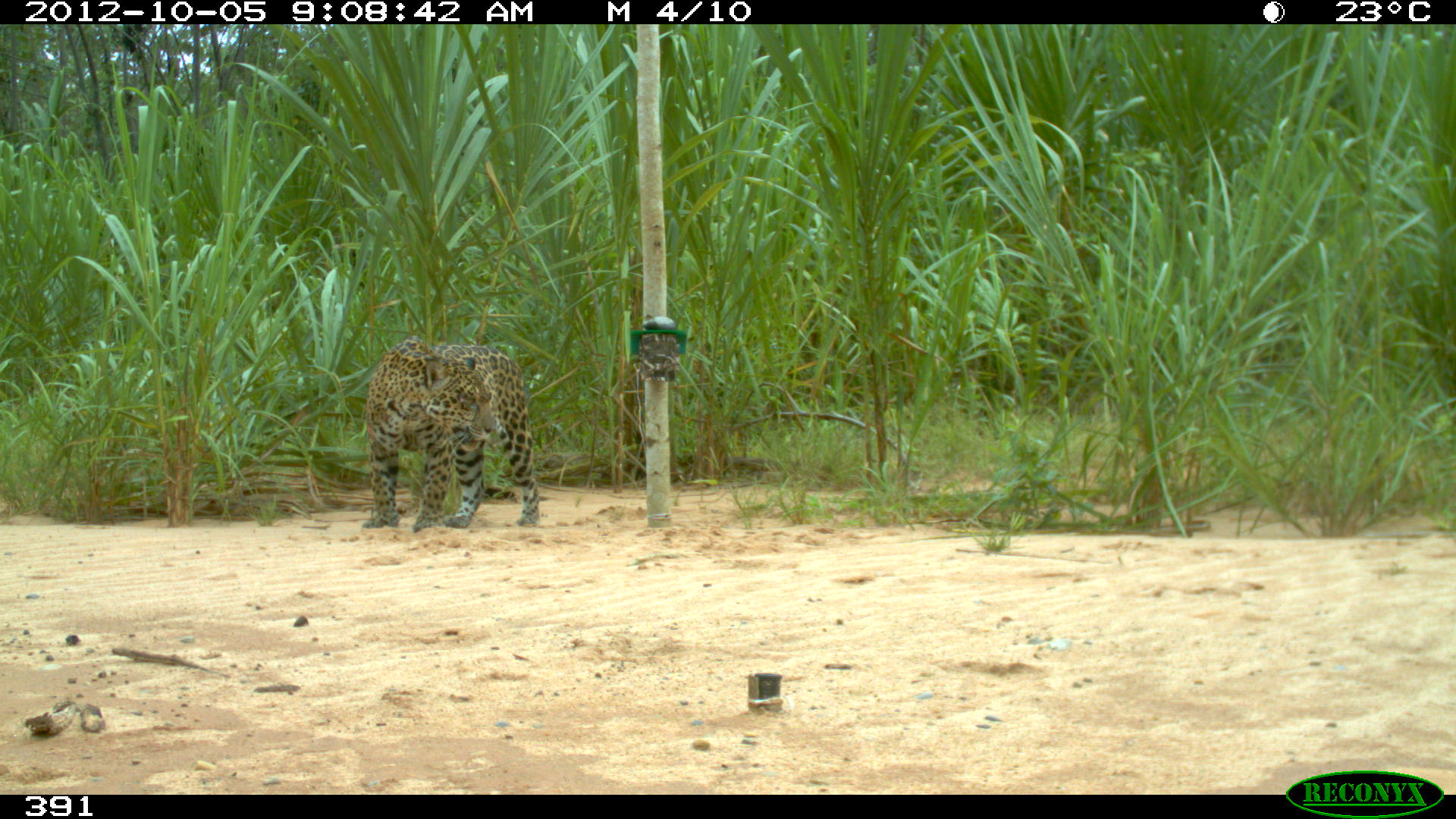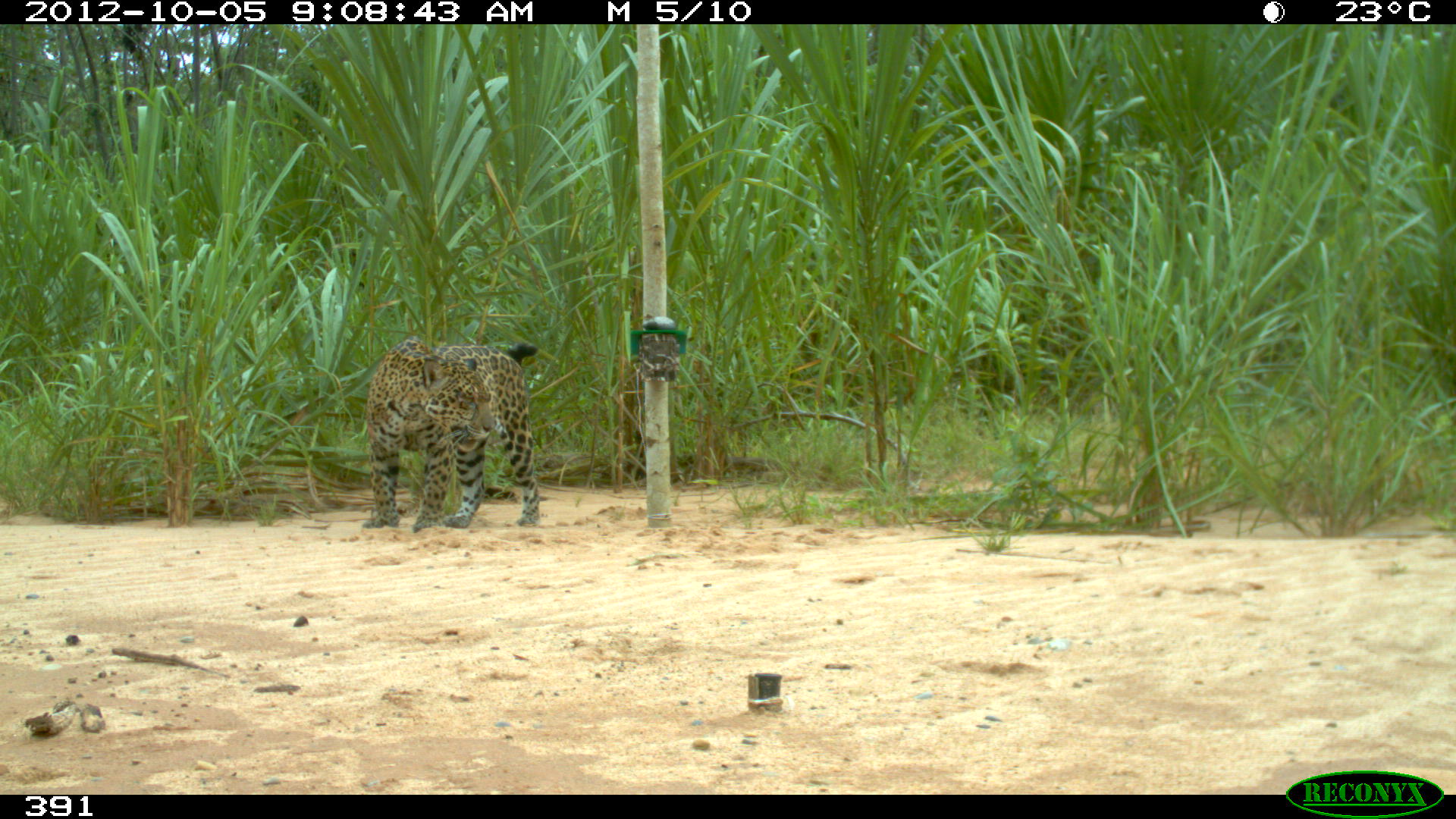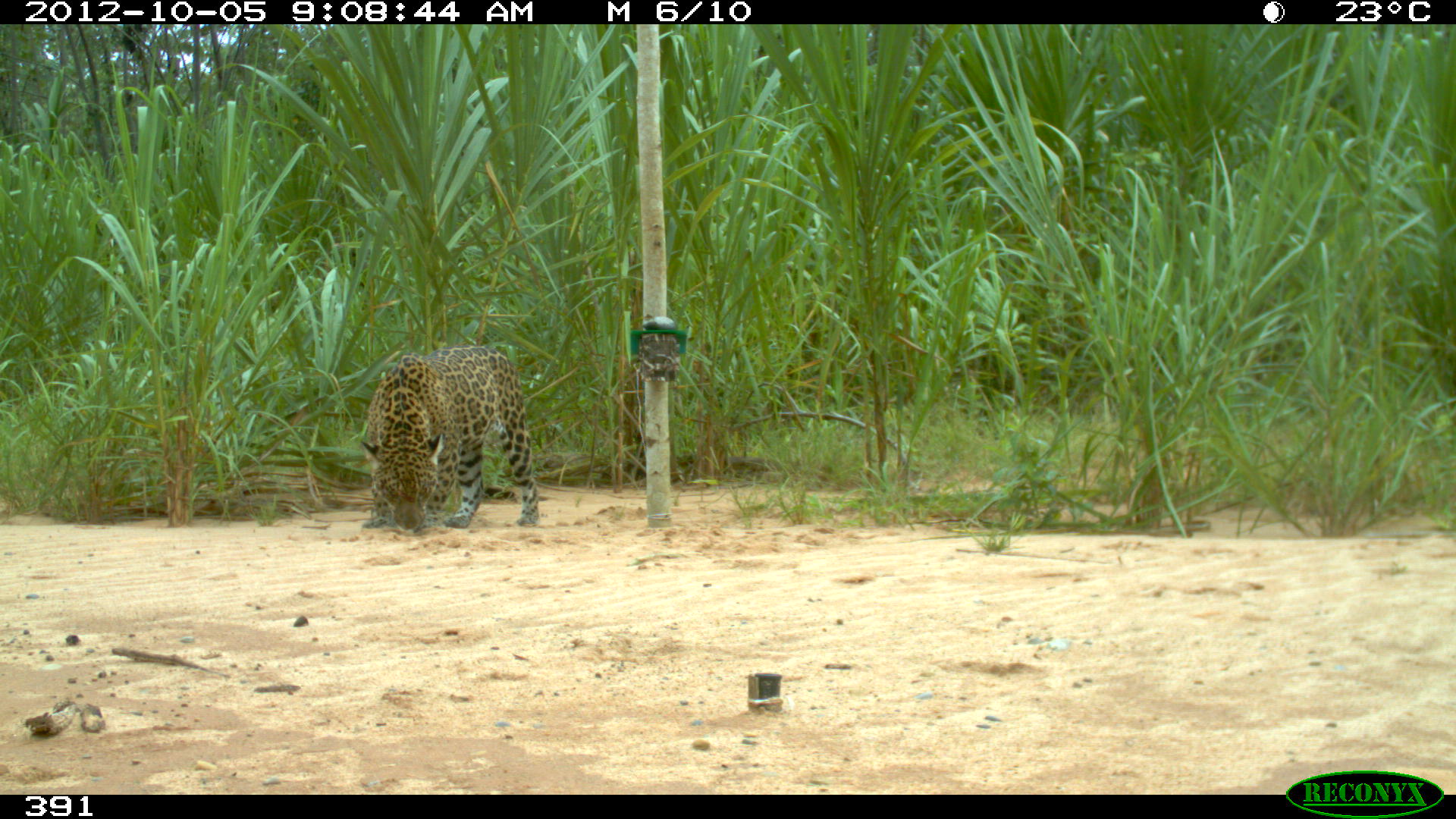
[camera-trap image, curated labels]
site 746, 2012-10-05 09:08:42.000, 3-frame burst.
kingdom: Animalia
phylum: Chordata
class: Mammalia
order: Carnivora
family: Felidae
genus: Panthera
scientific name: Panthera onca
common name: jaguar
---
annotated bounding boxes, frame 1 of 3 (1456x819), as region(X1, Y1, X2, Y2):
panthera onca: region(360, 339, 543, 533)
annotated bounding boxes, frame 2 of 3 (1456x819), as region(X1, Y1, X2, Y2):
panthera onca: region(362, 338, 541, 534)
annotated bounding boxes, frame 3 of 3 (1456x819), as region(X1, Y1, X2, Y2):
panthera onca: region(362, 346, 541, 532)